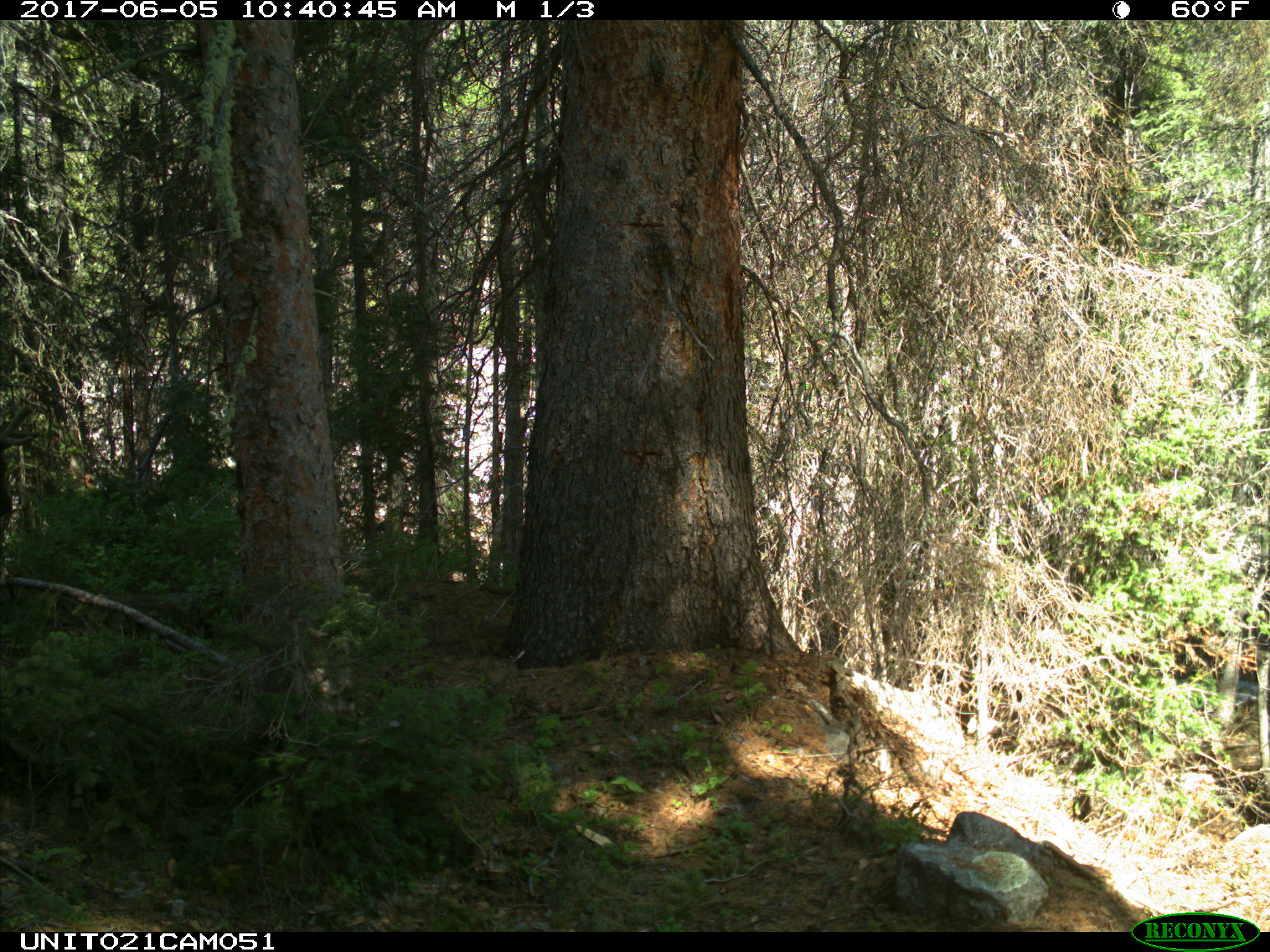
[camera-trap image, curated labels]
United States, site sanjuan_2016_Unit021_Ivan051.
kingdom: Animalia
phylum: Chordata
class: Mammalia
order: Artiodactyla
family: Cervidae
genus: Cervus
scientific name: Cervus elaphus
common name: red deer